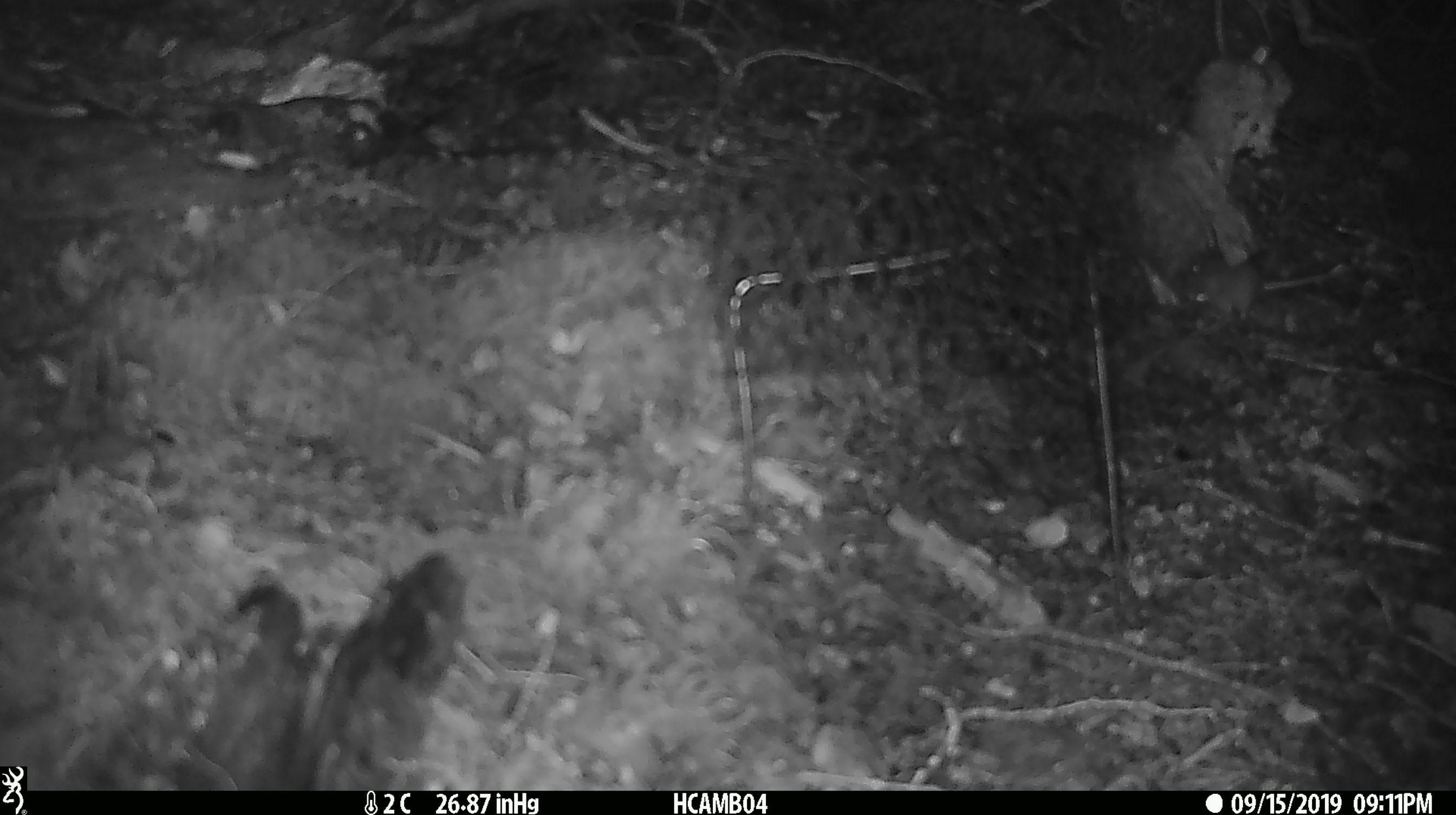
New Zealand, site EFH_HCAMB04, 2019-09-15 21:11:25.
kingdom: Animalia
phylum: Chordata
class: Mammalia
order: Rodentia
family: Muridae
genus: Mus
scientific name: Mus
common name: mouse